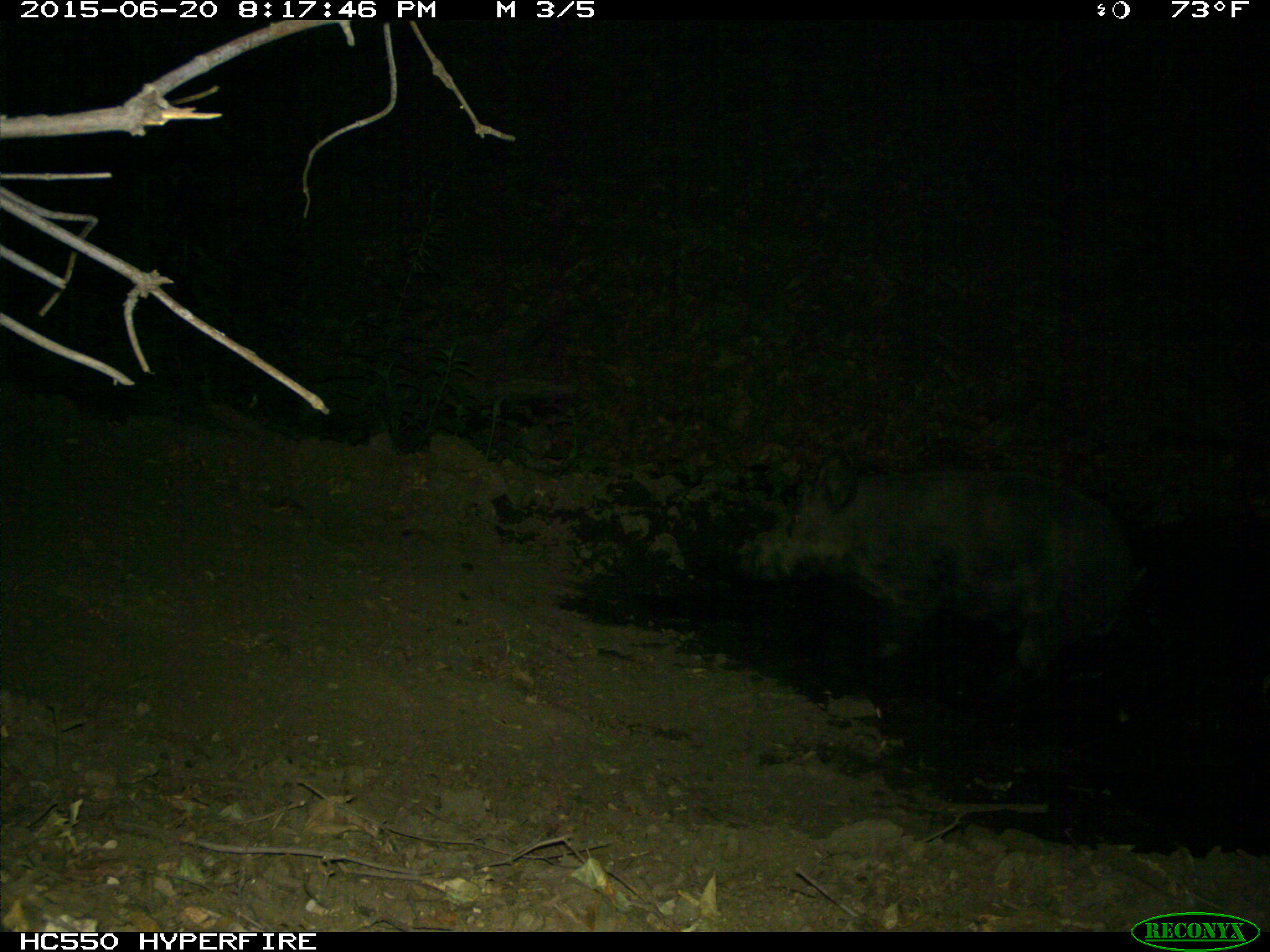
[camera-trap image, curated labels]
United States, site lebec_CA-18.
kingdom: Animalia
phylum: Chordata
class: Mammalia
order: Artiodactyla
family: Suidae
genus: Sus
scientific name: Sus scrofa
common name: wild boar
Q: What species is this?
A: Sus scrofa (wild boar).